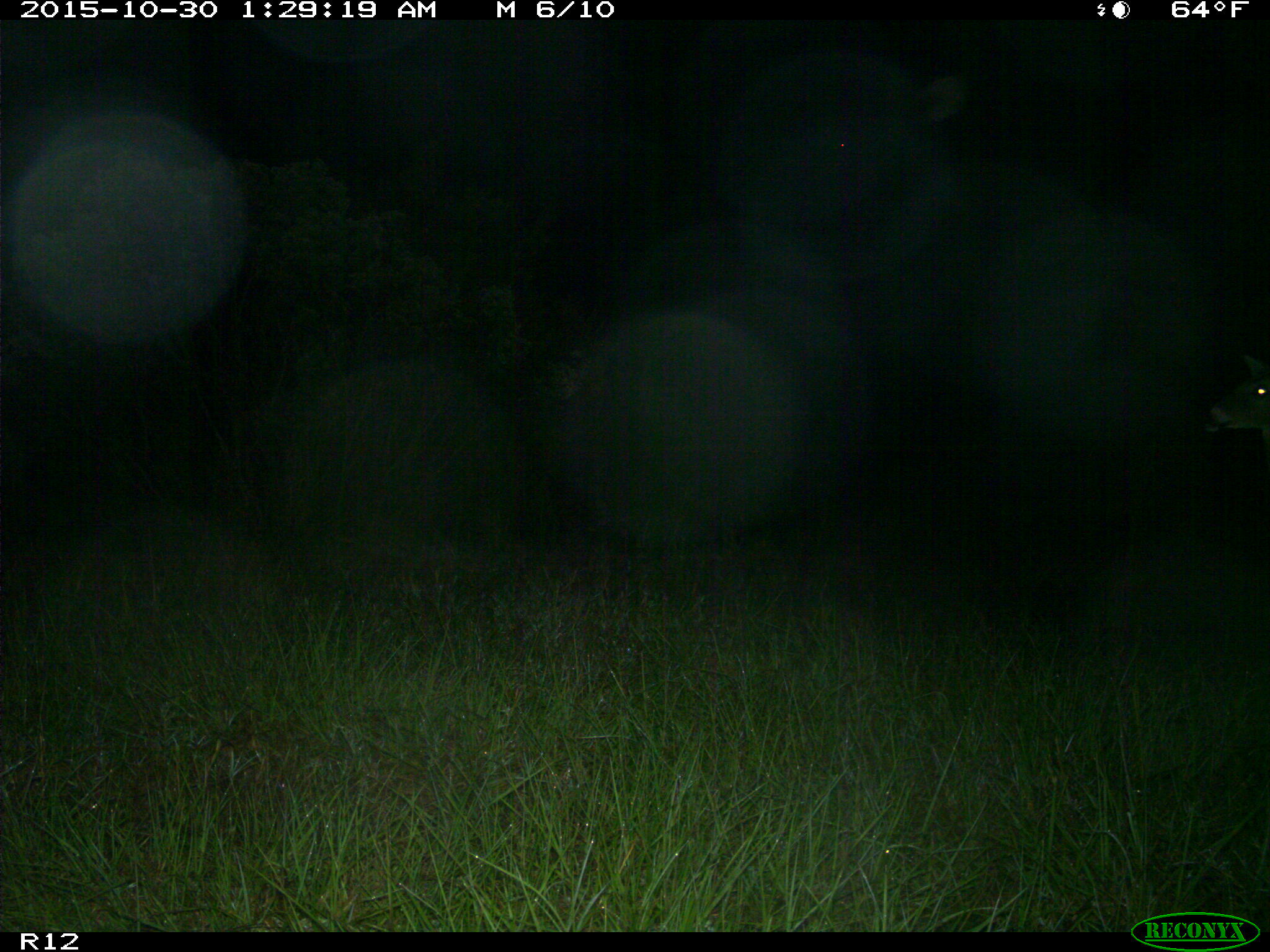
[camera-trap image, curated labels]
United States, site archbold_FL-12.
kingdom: Animalia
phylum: Chordata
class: Mammalia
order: Artiodactyla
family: Cervidae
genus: Odocoileus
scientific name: Odocoileus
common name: deer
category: unidentified deer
Unidentified deer (deer) (Odocoileus).